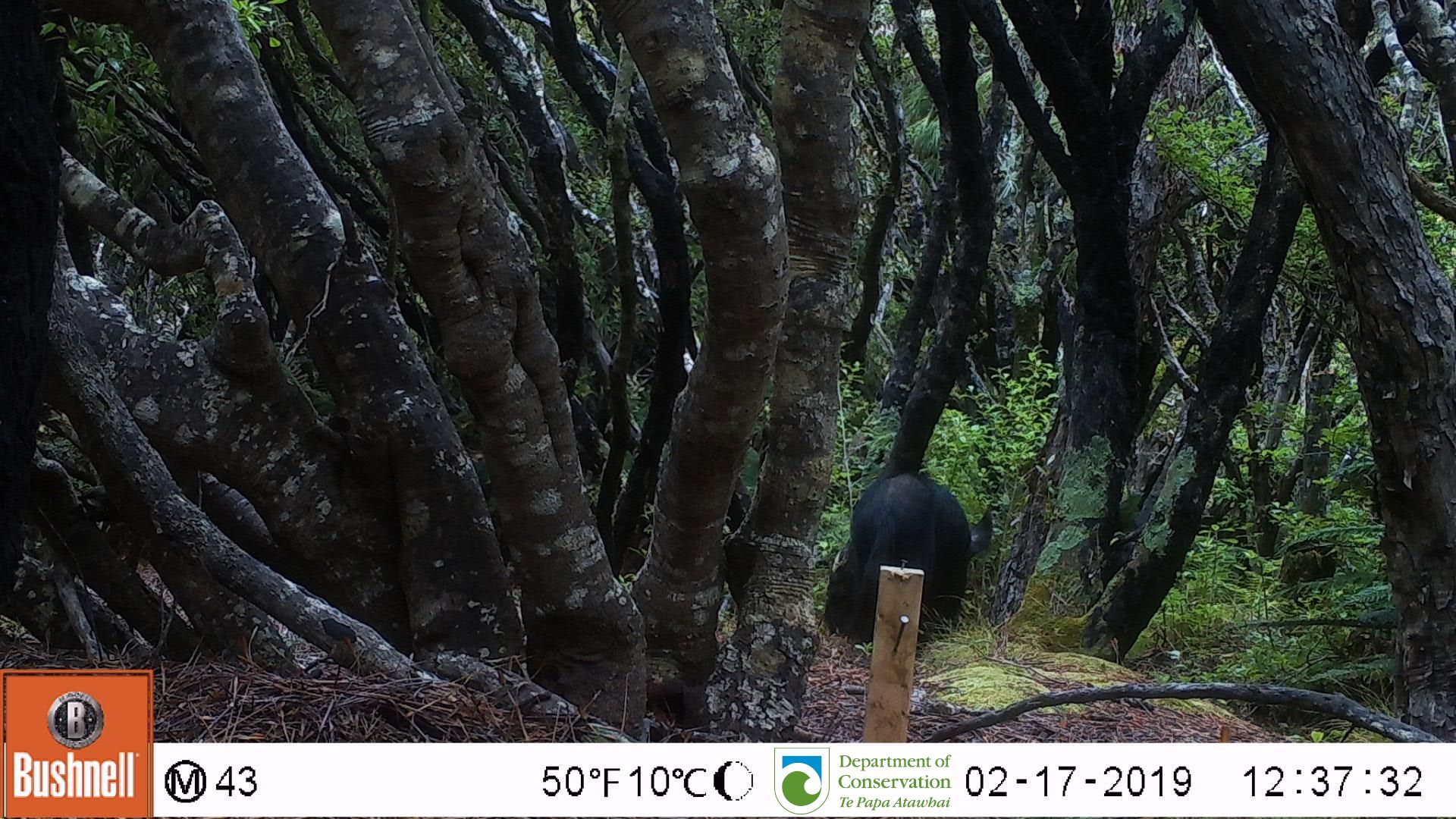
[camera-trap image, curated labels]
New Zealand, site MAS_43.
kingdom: Animalia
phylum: Chordata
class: Mammalia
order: Artiodactyla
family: Suidae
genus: Sus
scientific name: Sus scrofa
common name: pig